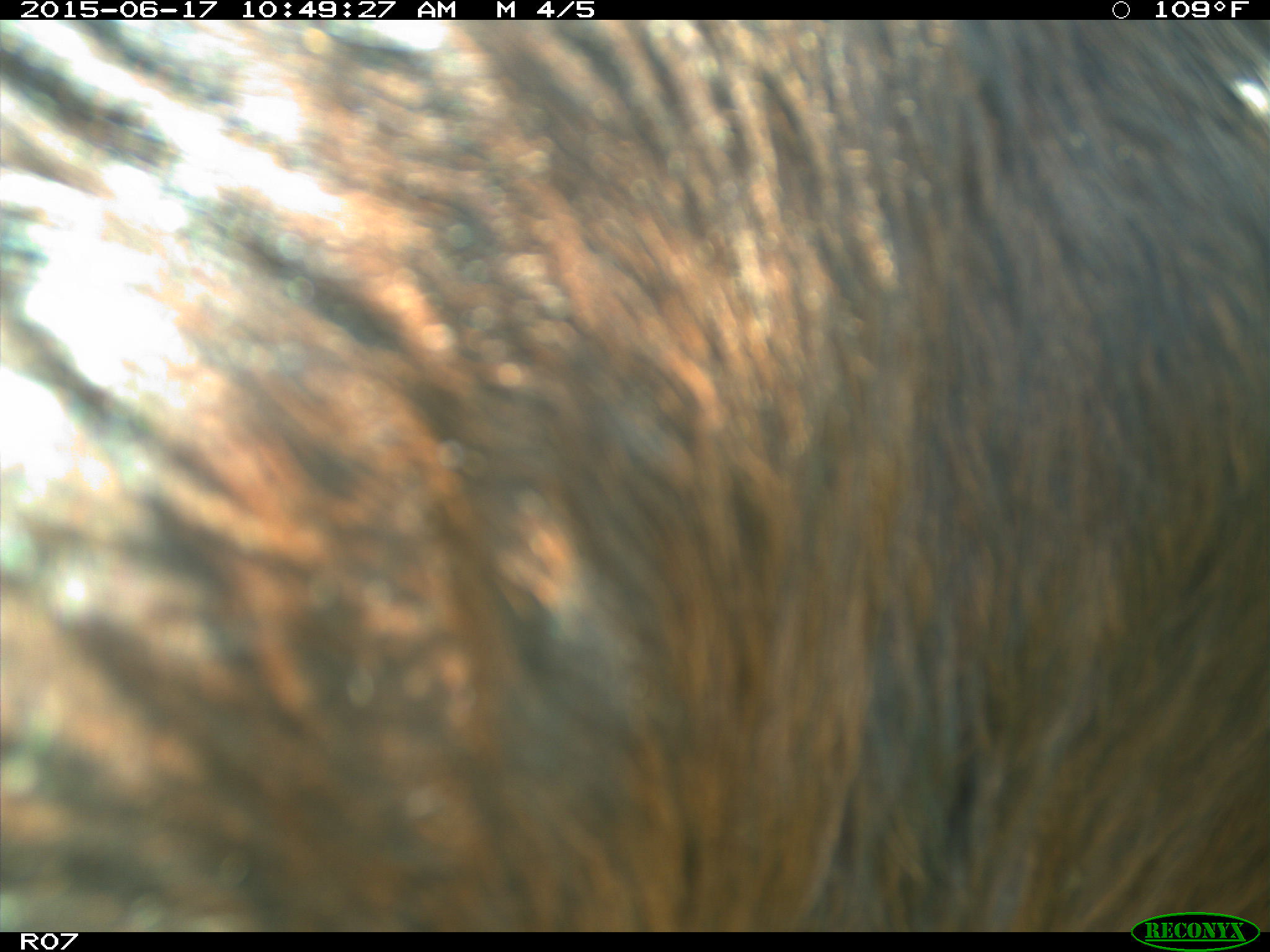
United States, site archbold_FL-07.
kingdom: Animalia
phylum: Chordata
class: Mammalia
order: Artiodactyla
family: Bovidae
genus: Bos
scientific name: Bos taurus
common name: domestic cow